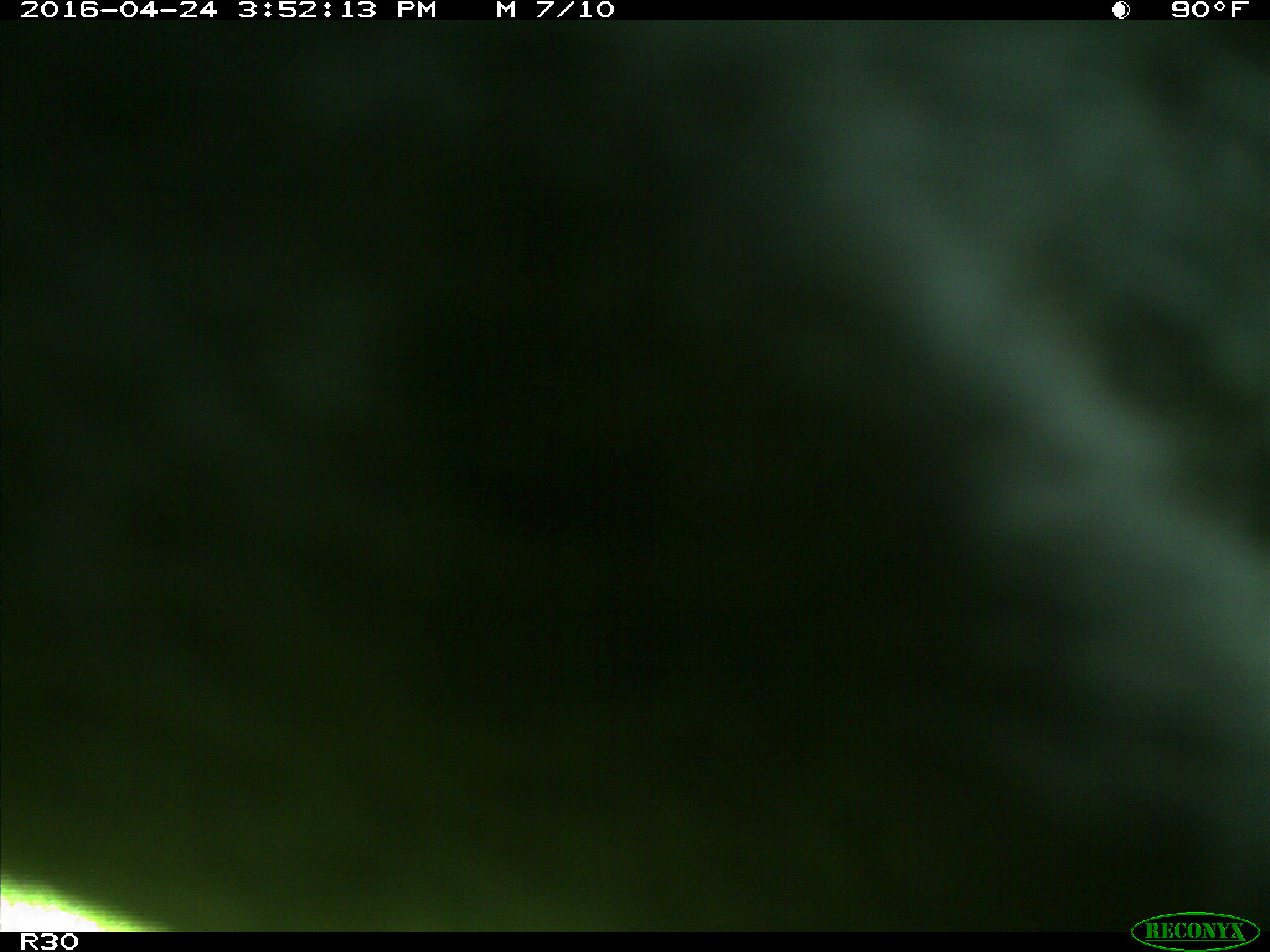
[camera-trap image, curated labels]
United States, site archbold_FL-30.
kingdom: Animalia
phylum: Chordata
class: Mammalia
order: Artiodactyla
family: Bovidae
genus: Bos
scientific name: Bos taurus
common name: domestic cow